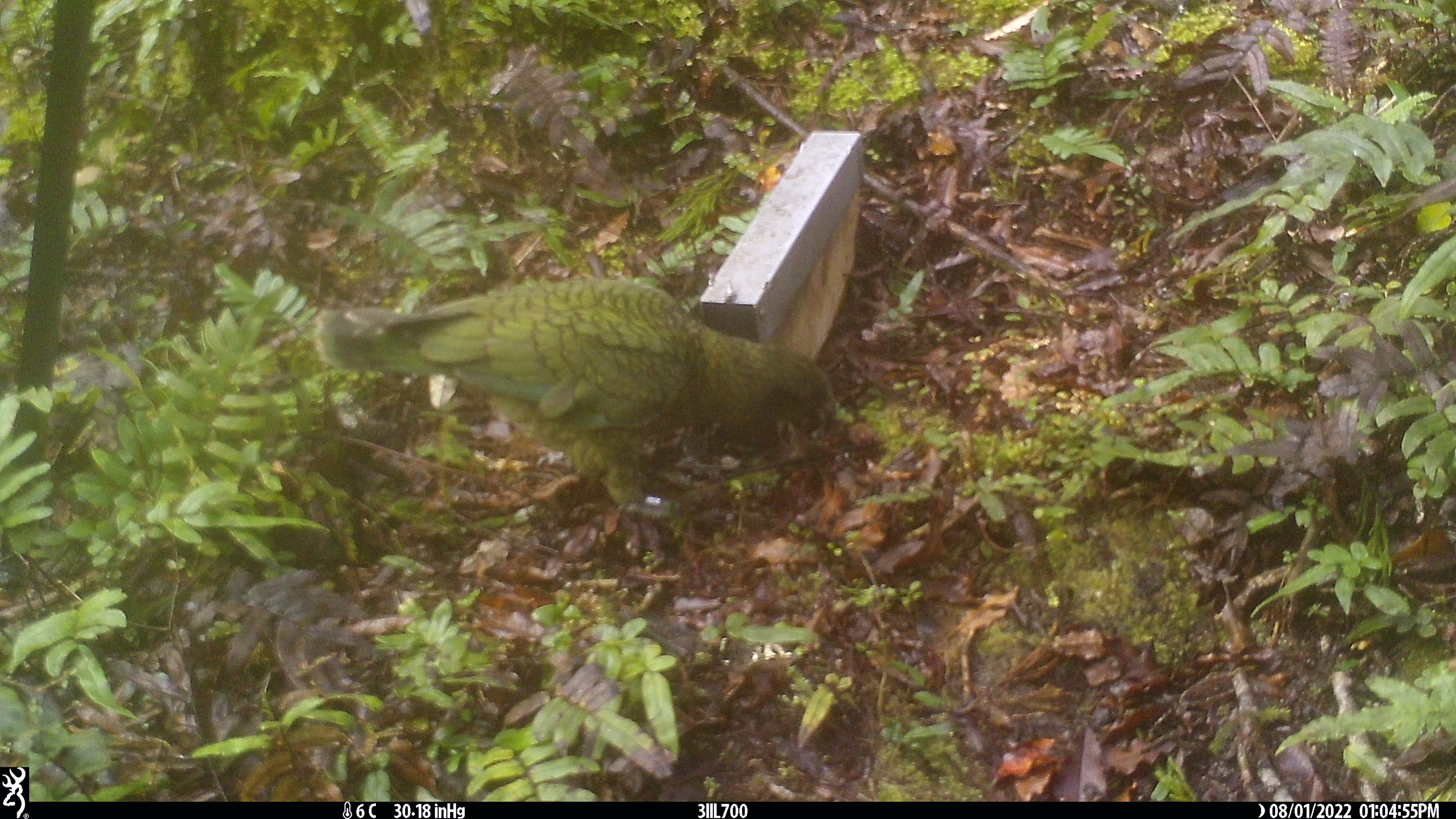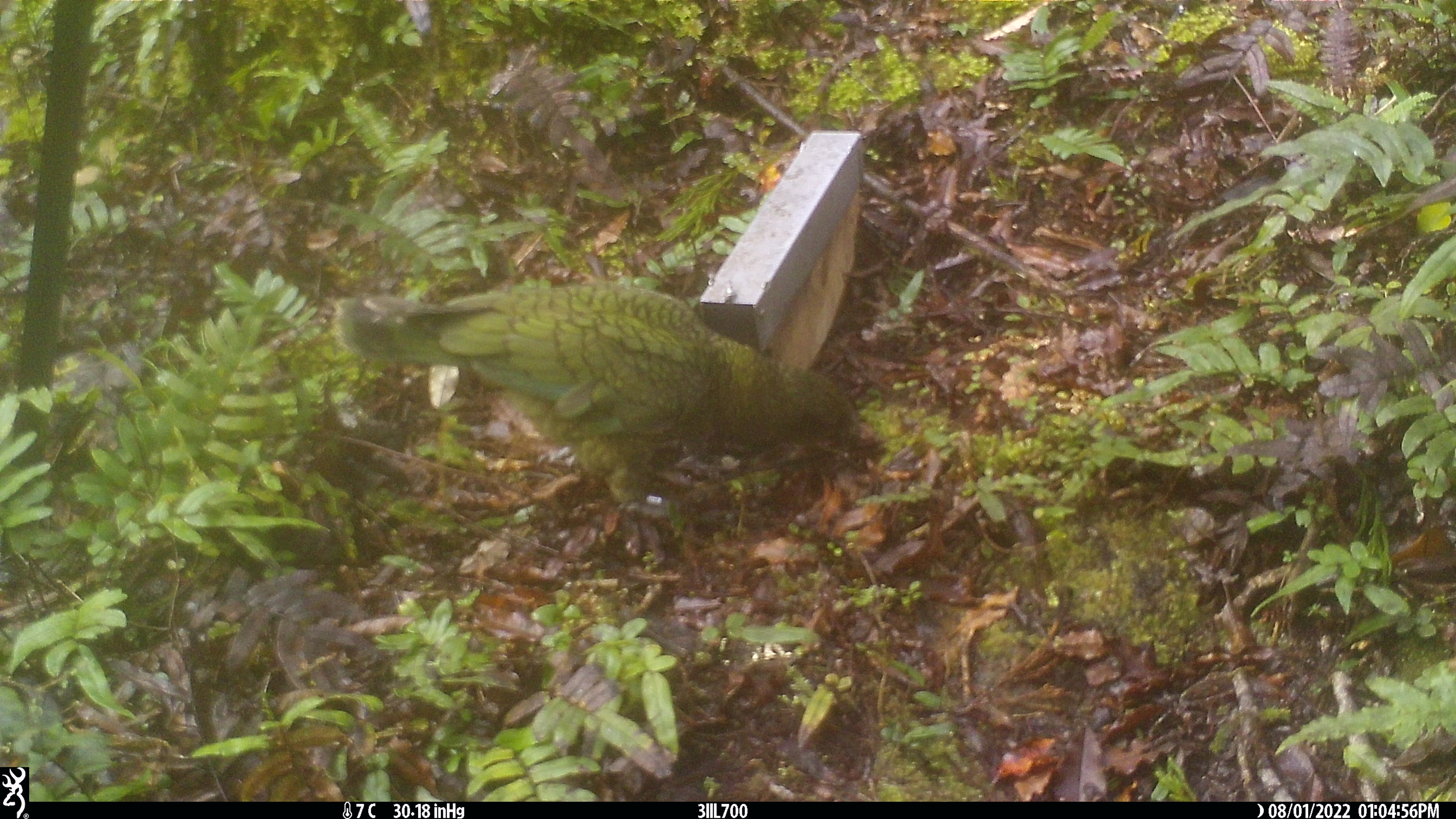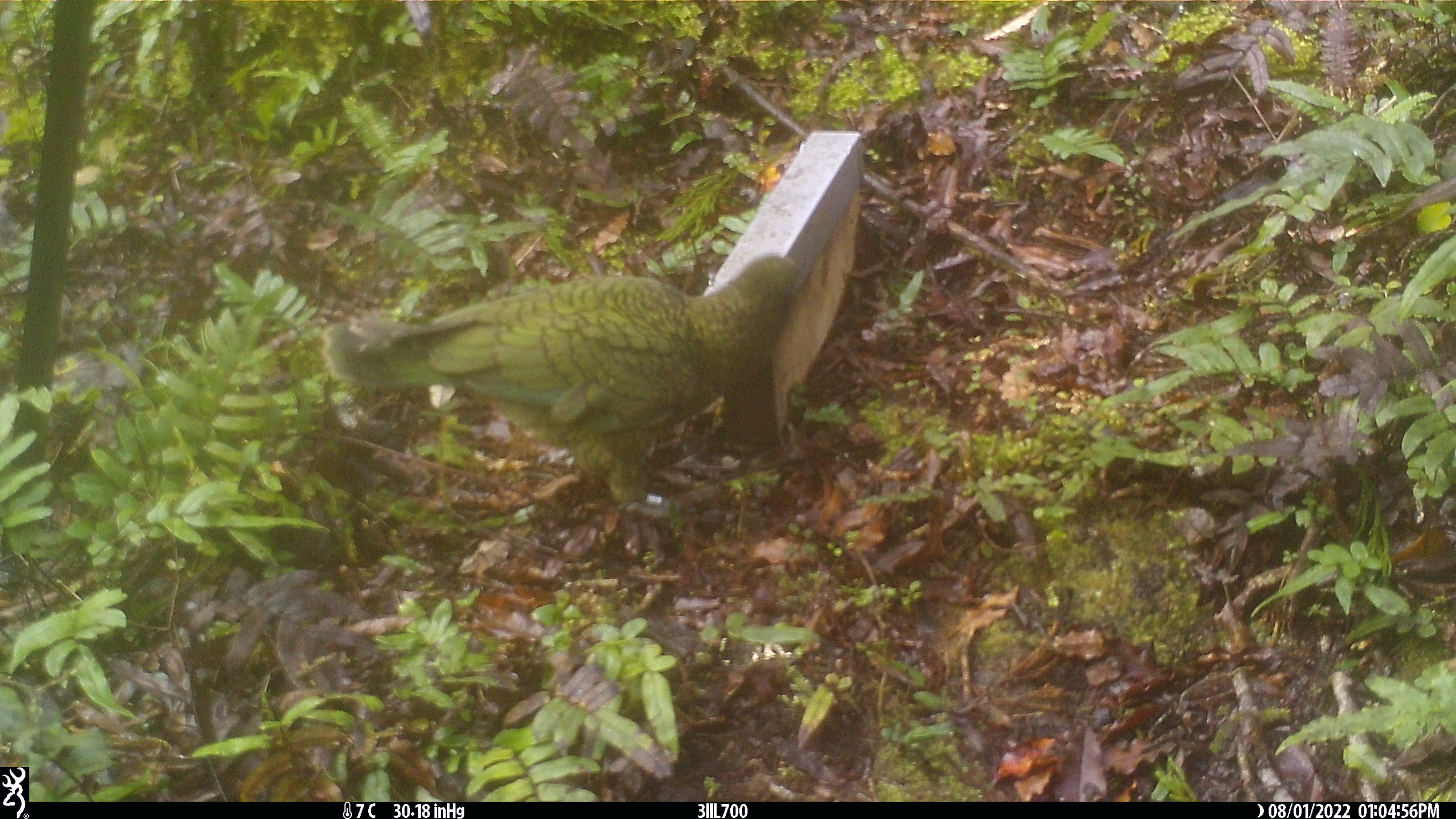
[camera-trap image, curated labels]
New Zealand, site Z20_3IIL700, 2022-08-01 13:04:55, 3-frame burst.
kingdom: Animalia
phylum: Chordata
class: Aves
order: Psittaciformes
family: Strigopidae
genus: Nestor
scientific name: Nestor notabilis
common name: kea